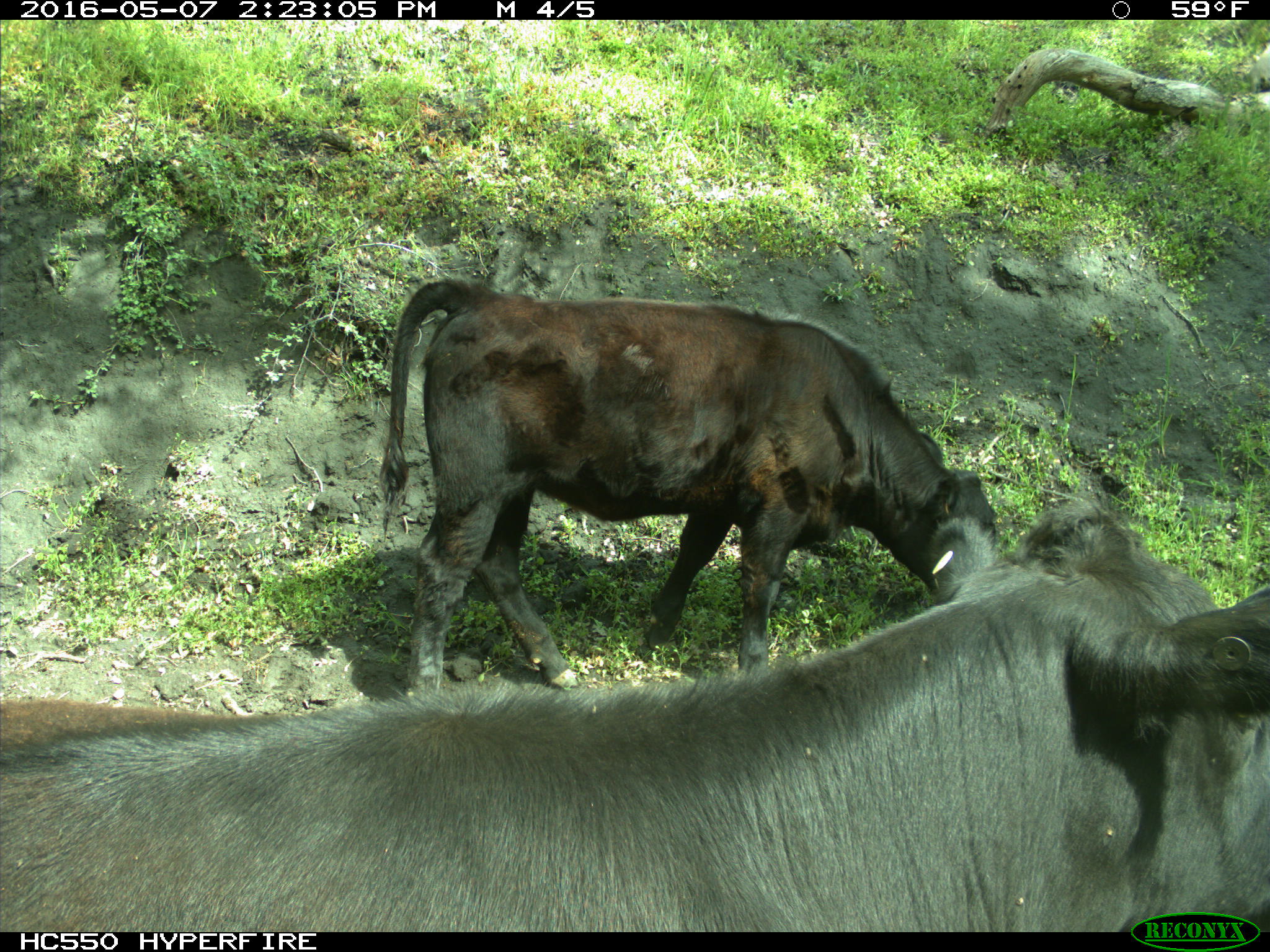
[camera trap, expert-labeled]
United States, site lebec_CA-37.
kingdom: Animalia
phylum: Chordata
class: Mammalia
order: Artiodactyla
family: Bovidae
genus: Bos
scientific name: Bos taurus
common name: domestic cow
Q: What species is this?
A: Bos taurus (domestic cow).